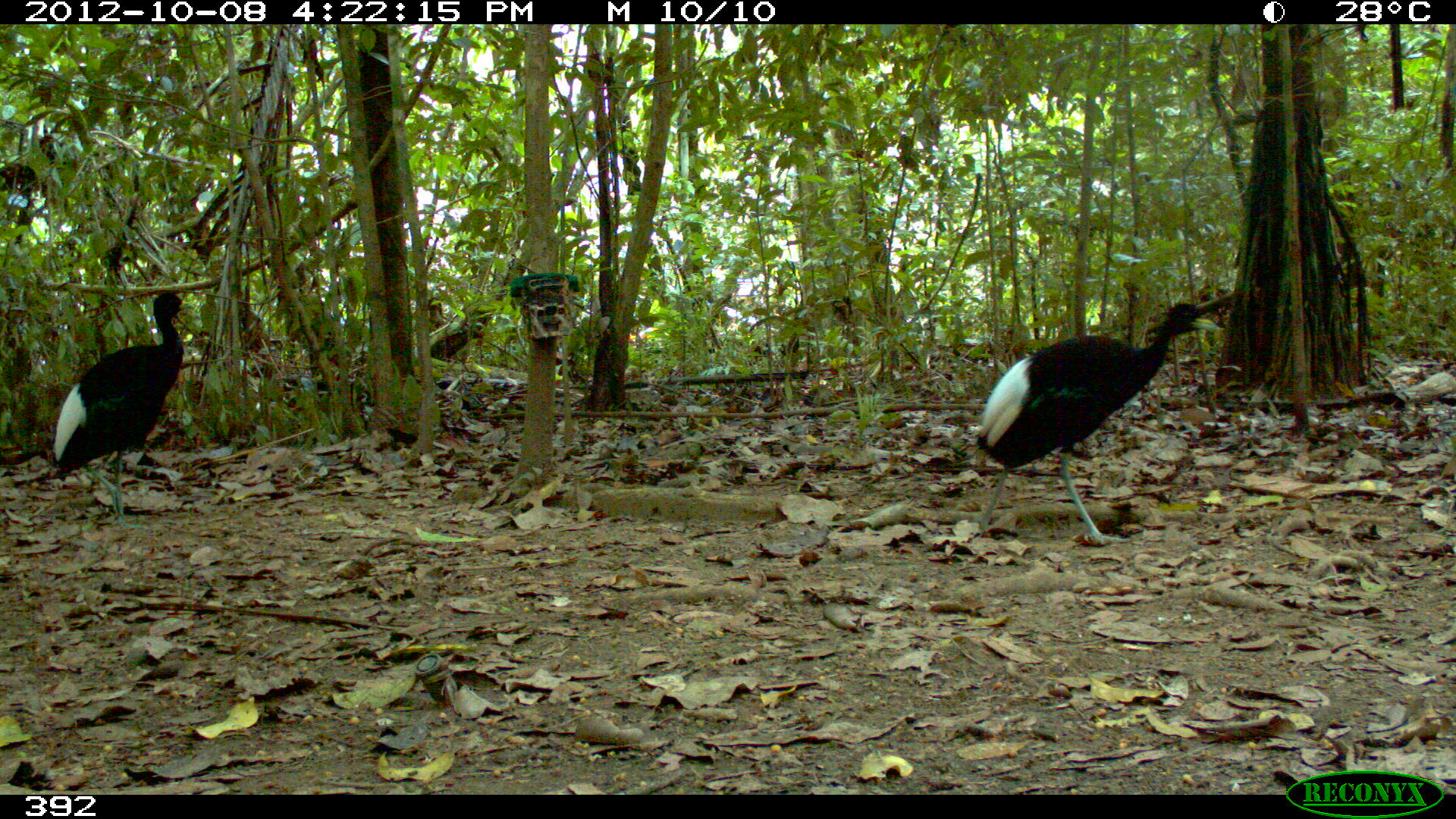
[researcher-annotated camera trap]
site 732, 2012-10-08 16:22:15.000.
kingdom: Animalia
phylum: Chordata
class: Aves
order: Gruiformes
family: Psophiidae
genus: Psophia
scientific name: Psophia leucoptera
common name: pale-winged trumpeter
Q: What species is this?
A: Psophia leucoptera (pale-winged trumpeter).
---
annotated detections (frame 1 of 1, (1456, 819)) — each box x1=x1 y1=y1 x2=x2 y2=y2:
psophia leucoptera: x1=976 y1=295 x2=1234 y2=546; x1=54 y1=292 x2=185 y2=533